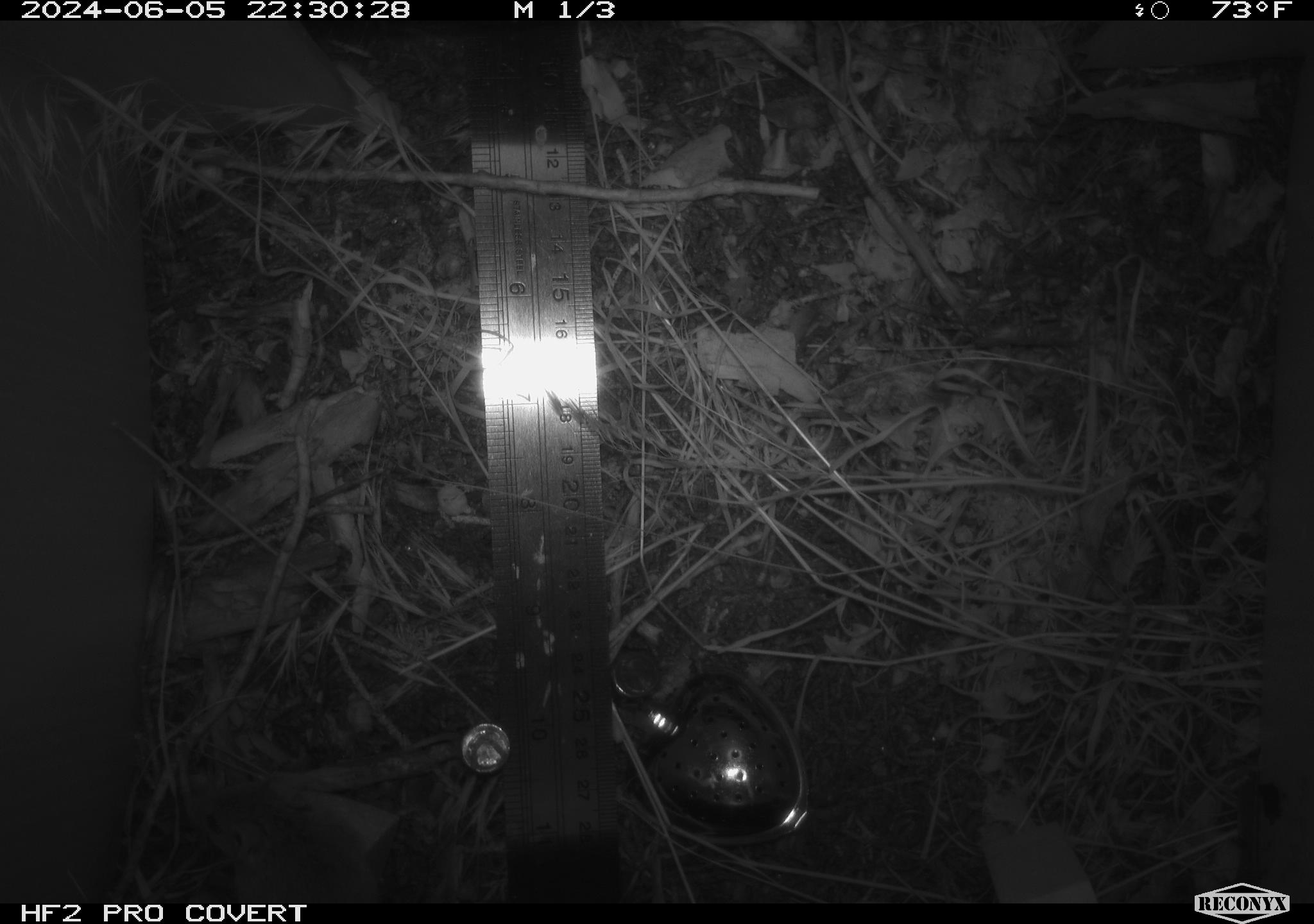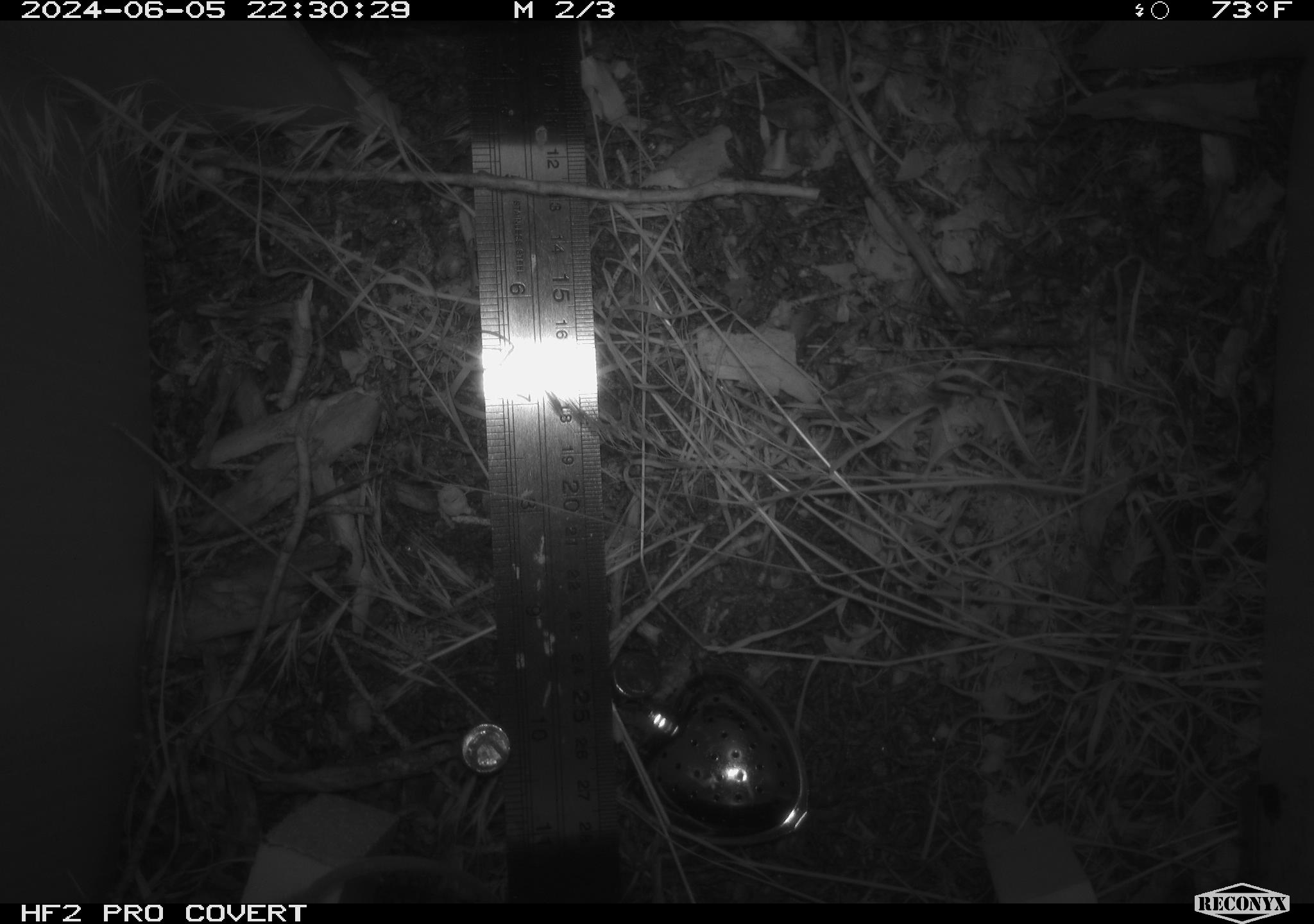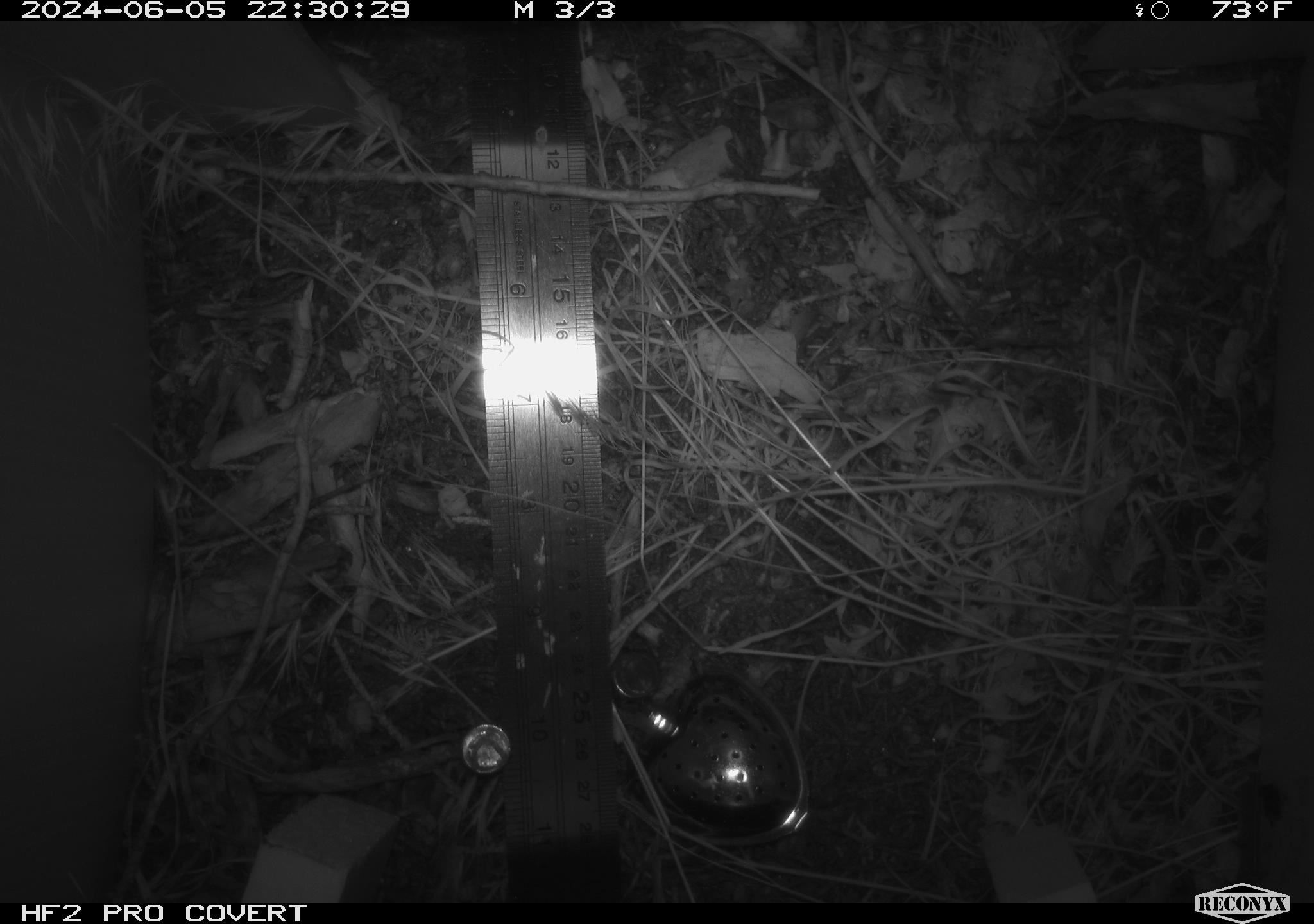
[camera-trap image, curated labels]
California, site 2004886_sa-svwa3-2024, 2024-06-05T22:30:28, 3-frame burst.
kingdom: Animalia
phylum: Chordata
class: Mammalia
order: Rodentia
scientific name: Rodentia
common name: mouse species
Mouse species (Rodentia).